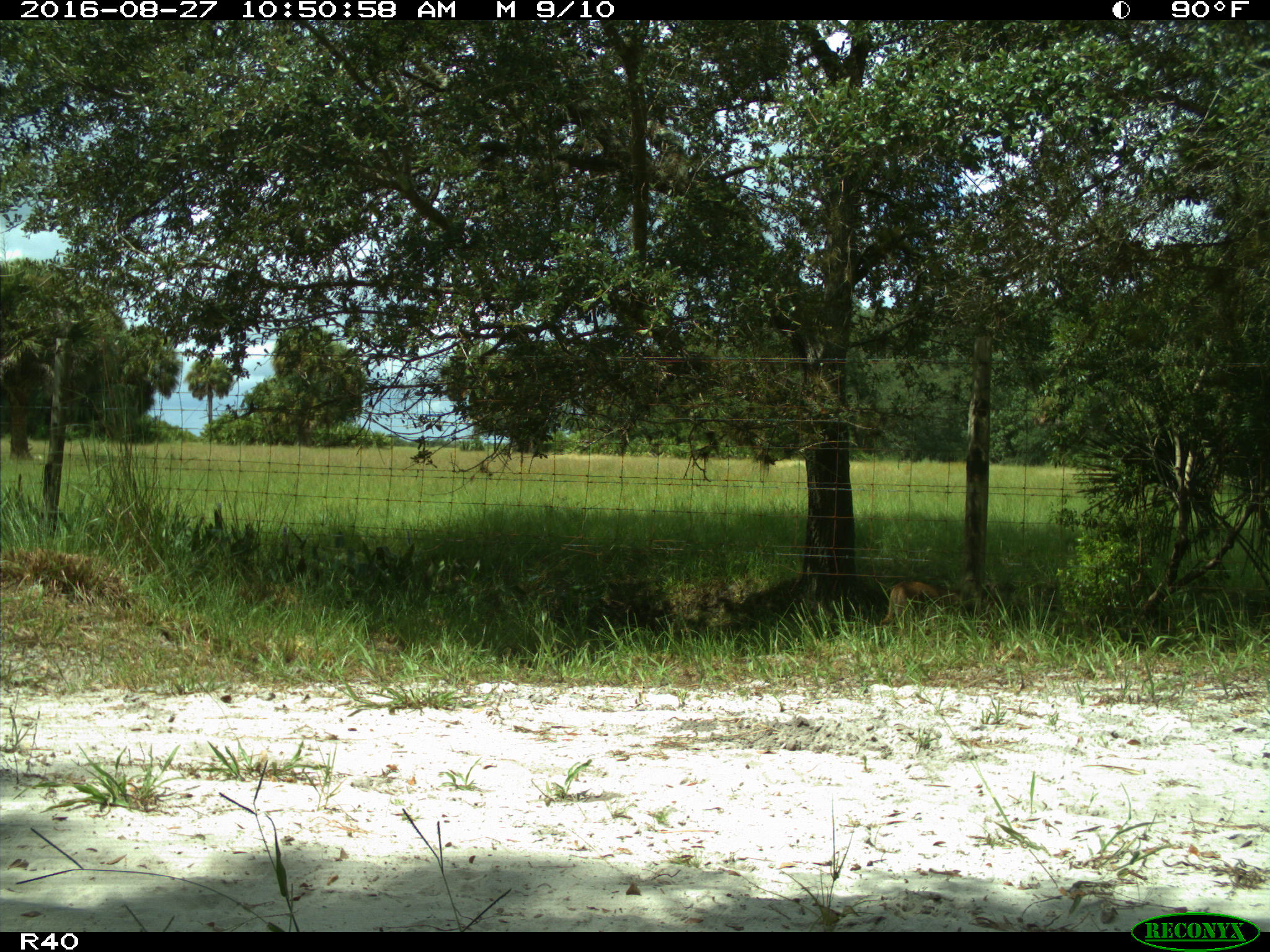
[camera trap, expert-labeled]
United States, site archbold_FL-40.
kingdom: Animalia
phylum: Chordata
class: Mammalia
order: Carnivora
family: Felidae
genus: Lynx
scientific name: Lynx rufus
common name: bobcat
Lynx rufus (bobcat).